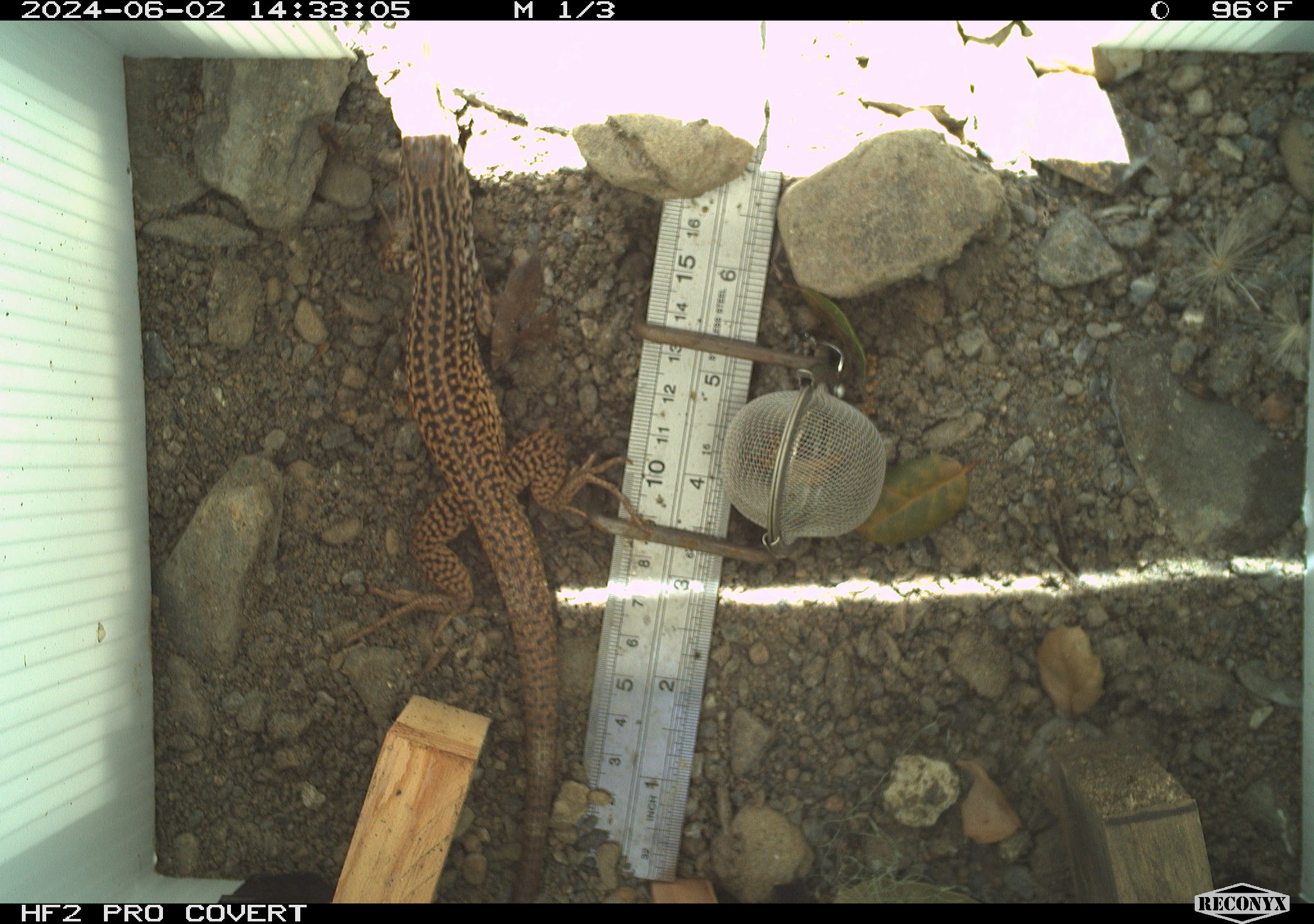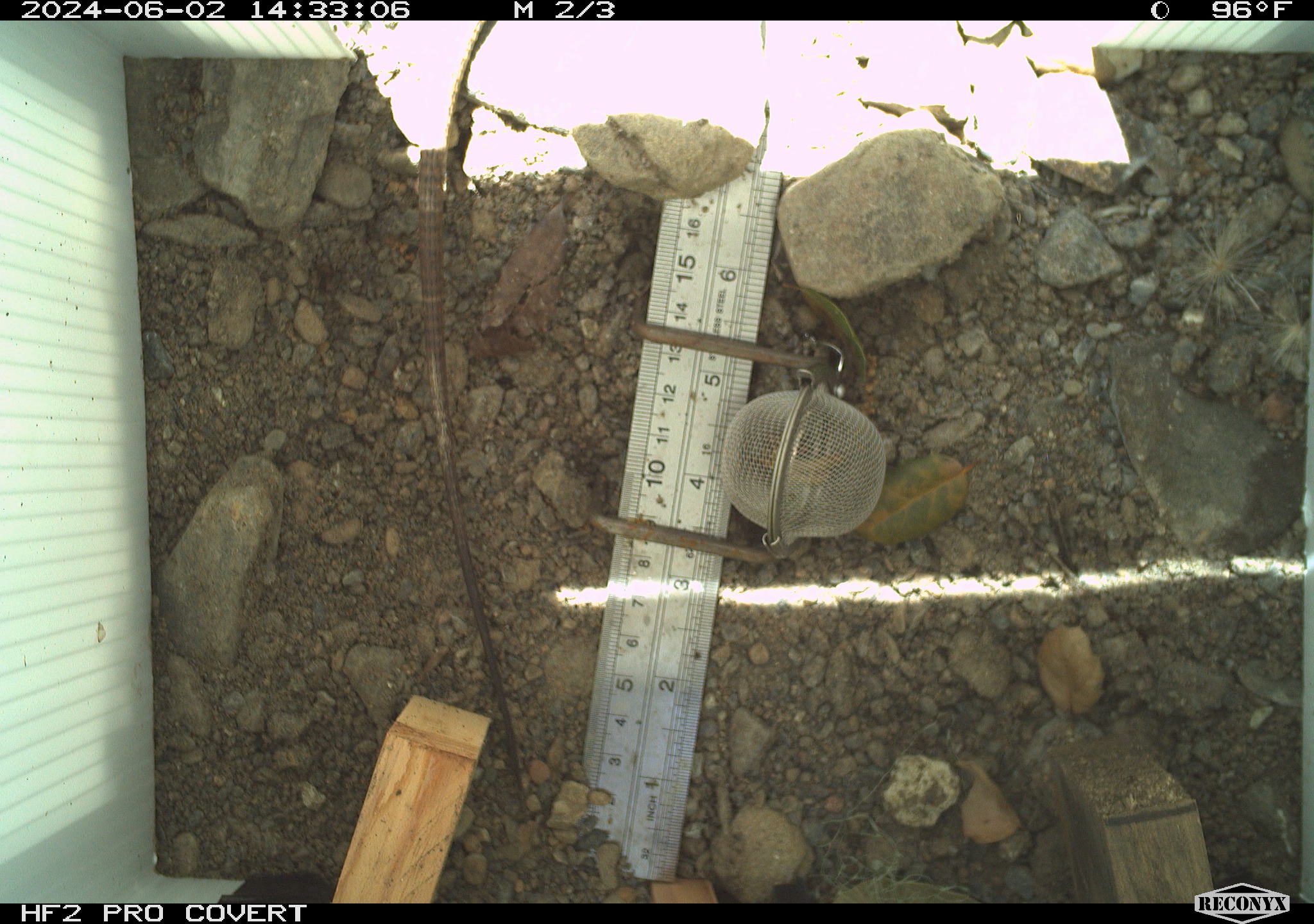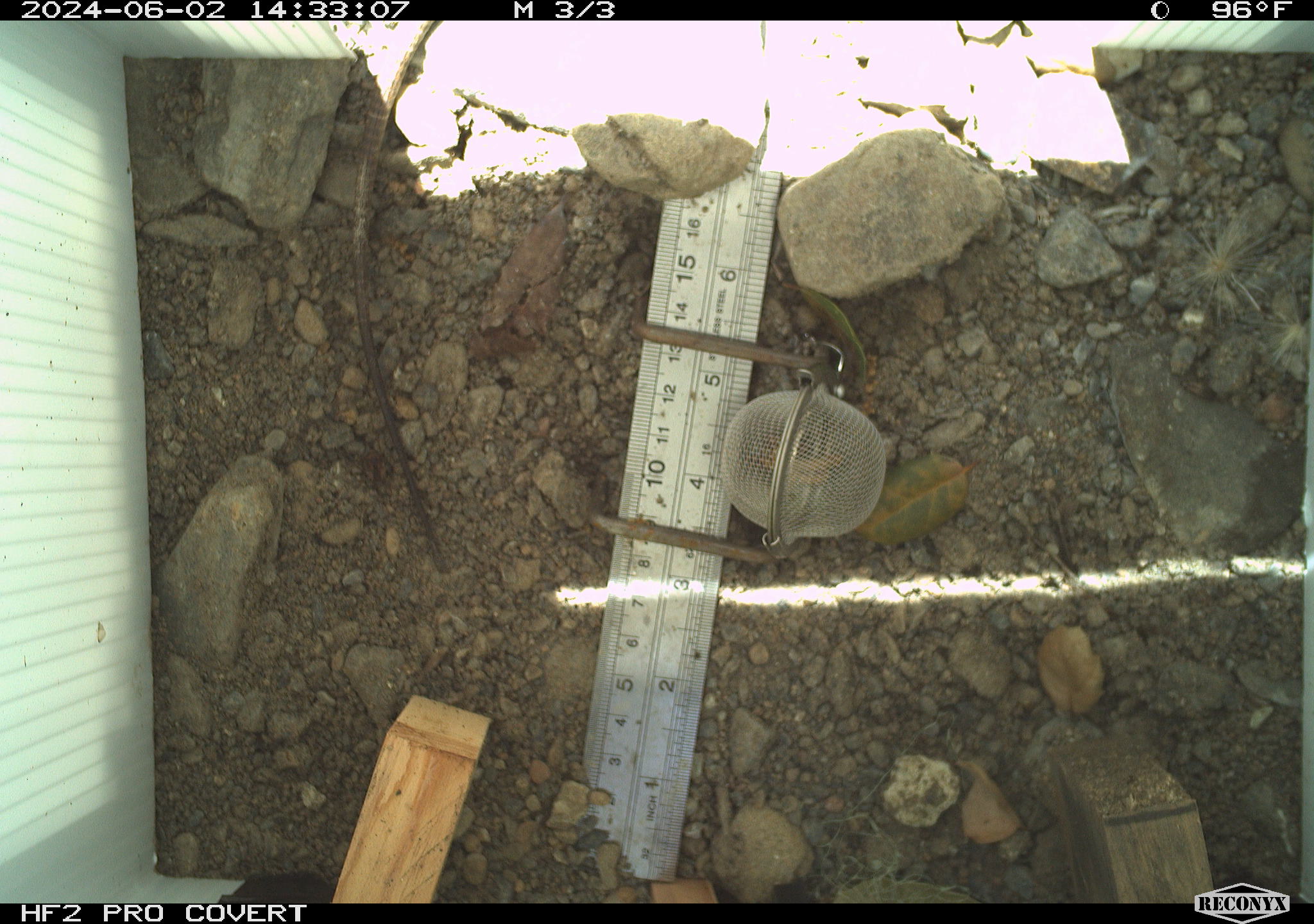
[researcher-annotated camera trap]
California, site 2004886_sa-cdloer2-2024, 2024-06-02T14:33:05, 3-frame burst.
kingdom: Animalia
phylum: Chordata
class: Reptilia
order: Squamata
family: Teiidae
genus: Aspidoscelis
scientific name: Aspidoscelis tigris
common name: western whiptail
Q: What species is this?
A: Western whiptail (Aspidoscelis tigris).